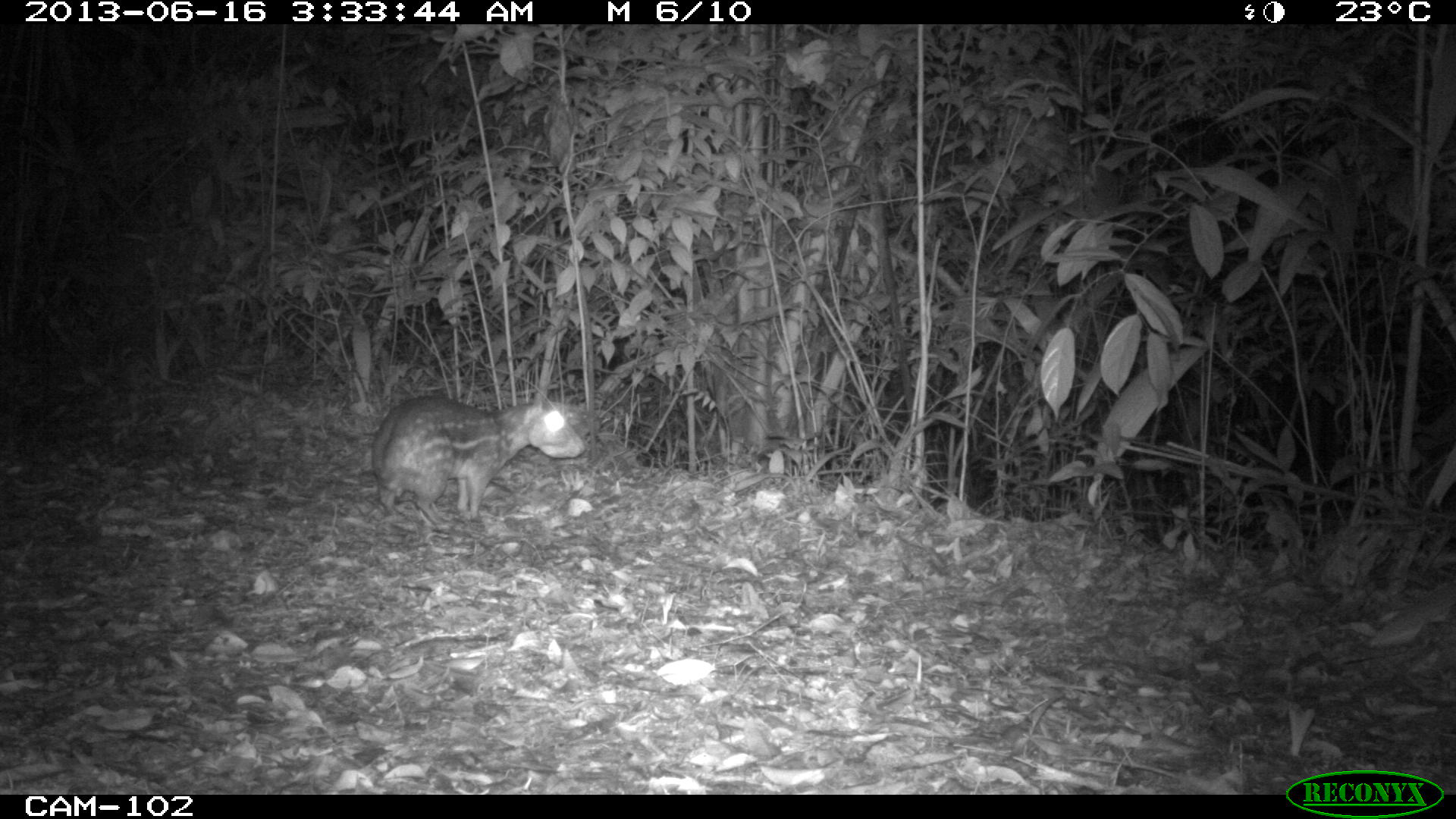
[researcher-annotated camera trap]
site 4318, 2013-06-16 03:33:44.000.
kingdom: Animalia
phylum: Chordata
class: Mammalia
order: Rodentia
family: Cuniculidae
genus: Cuniculus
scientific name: Cuniculus paca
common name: lowland paca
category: agouti paca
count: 1